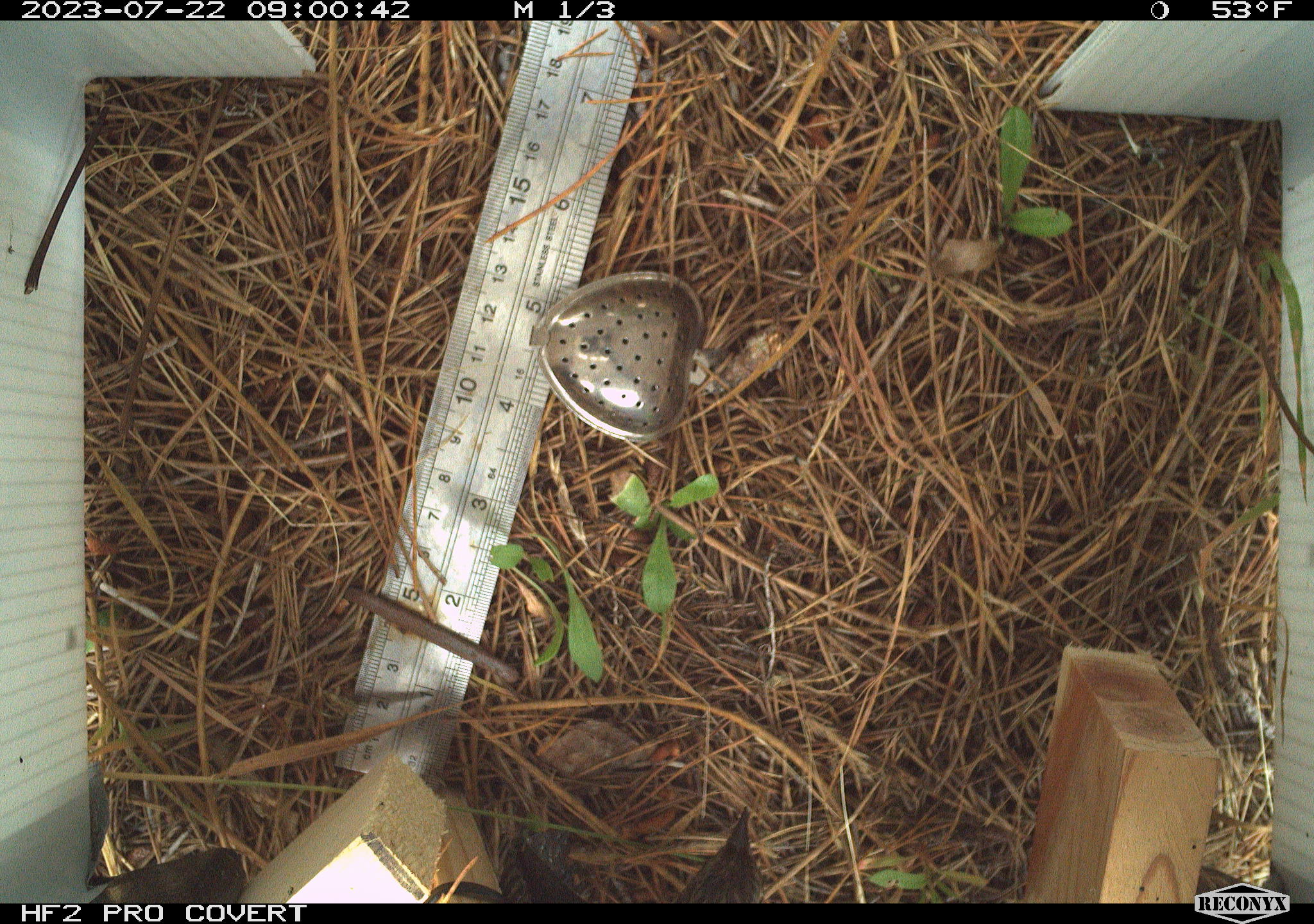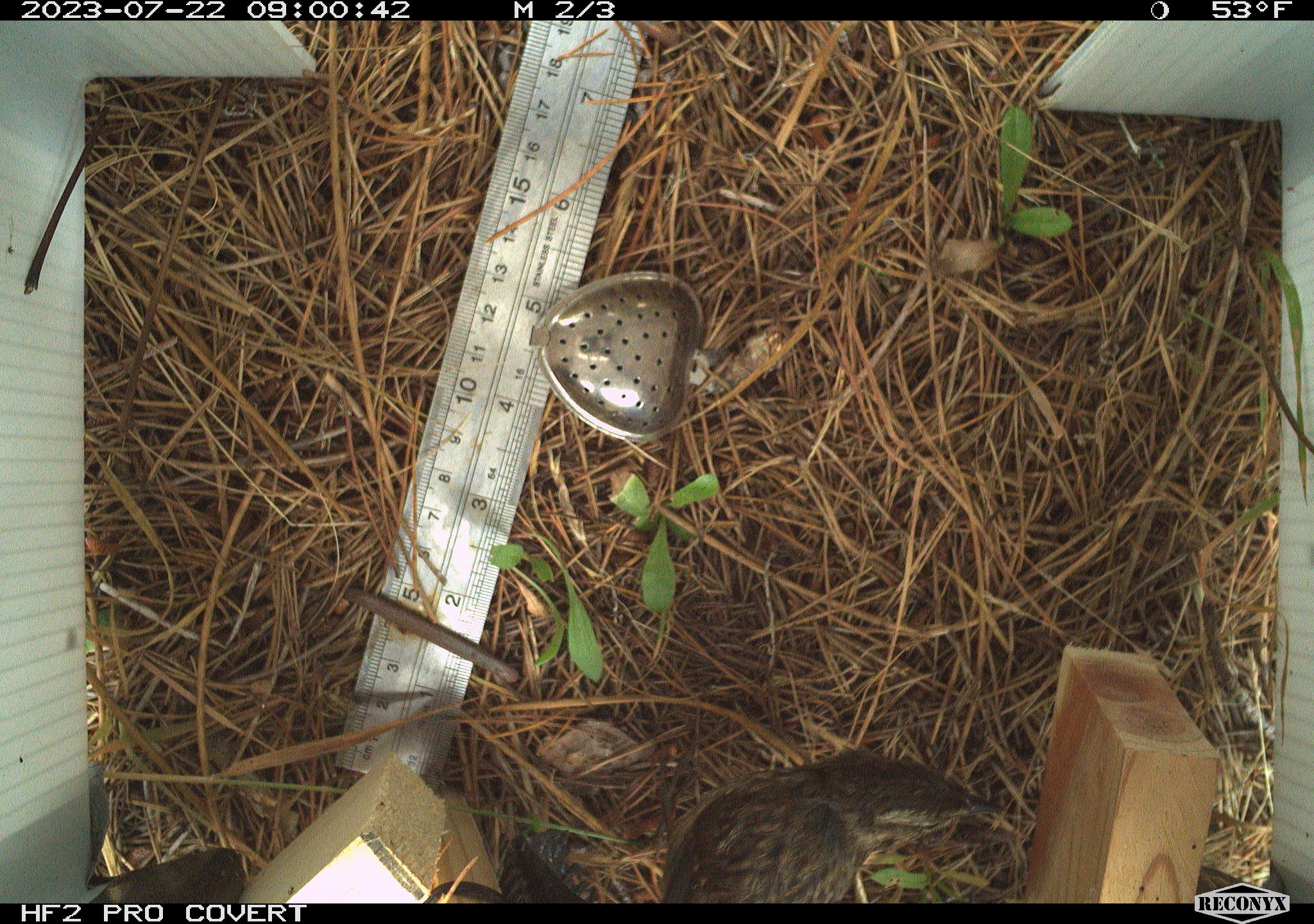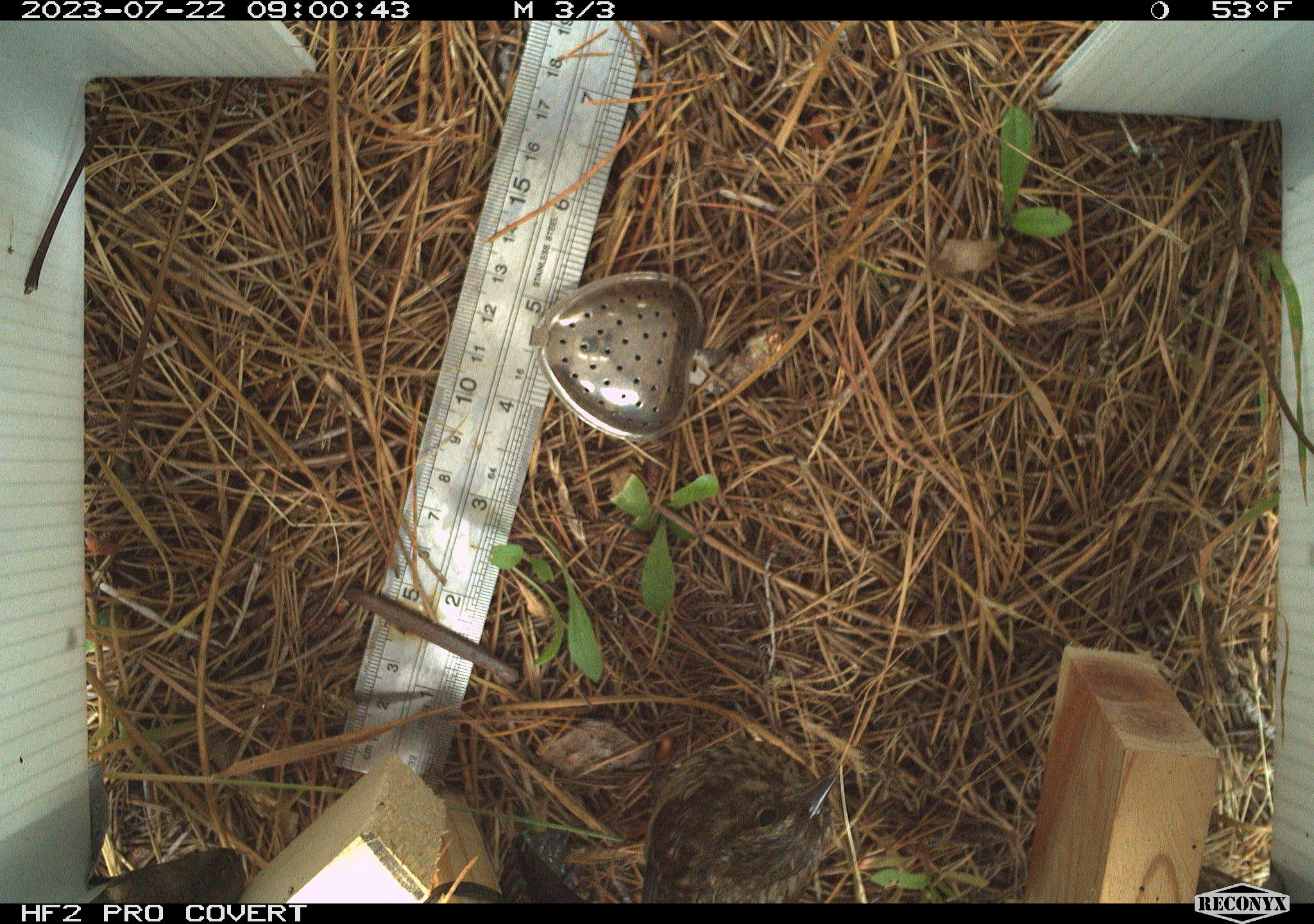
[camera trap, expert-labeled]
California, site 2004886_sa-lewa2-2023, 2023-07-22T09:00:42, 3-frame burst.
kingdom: Animalia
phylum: Chordata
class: Aves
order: Passeriformes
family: Passerellidae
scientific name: Passerellidae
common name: new world sparrows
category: passerellidae family